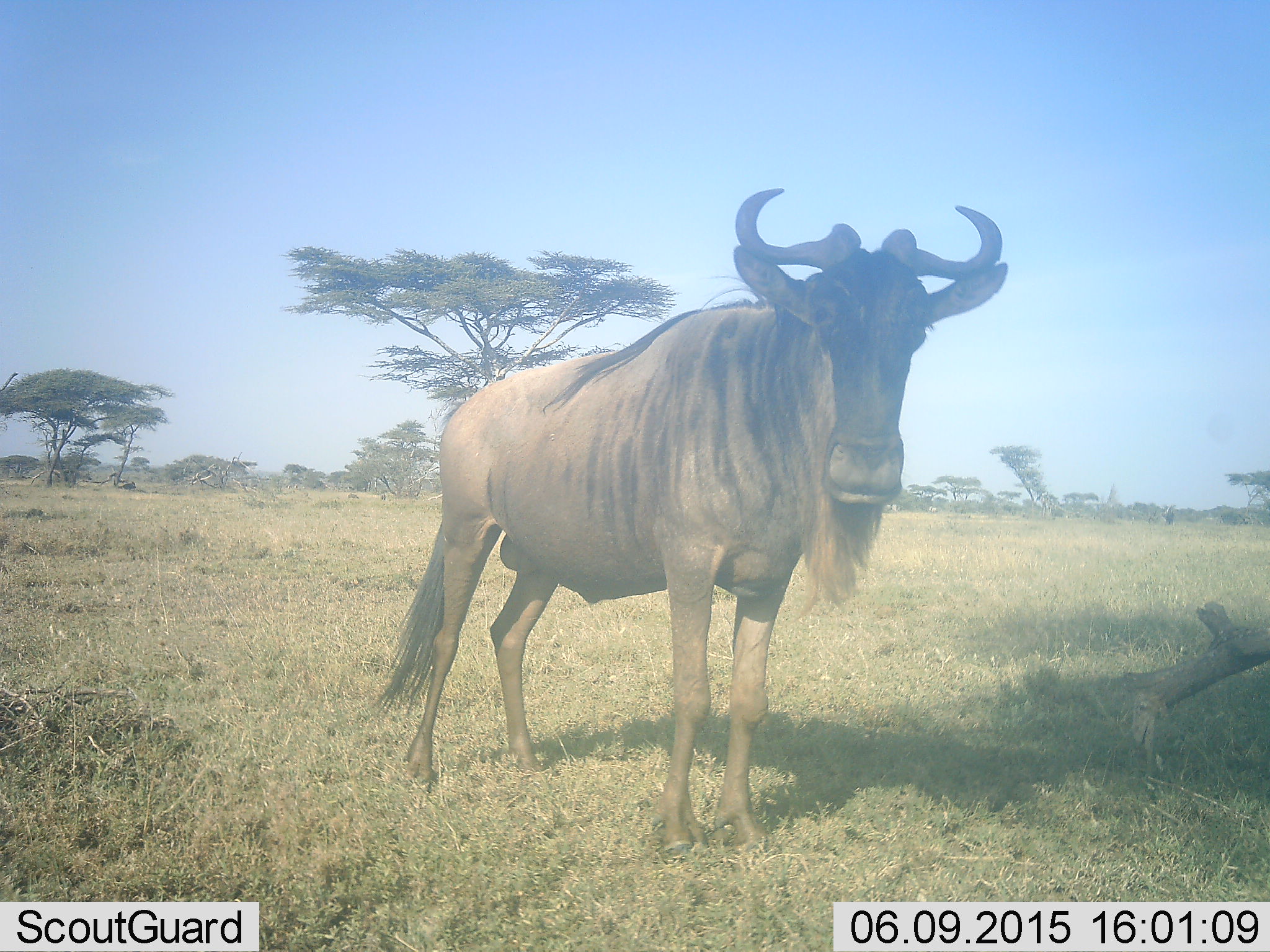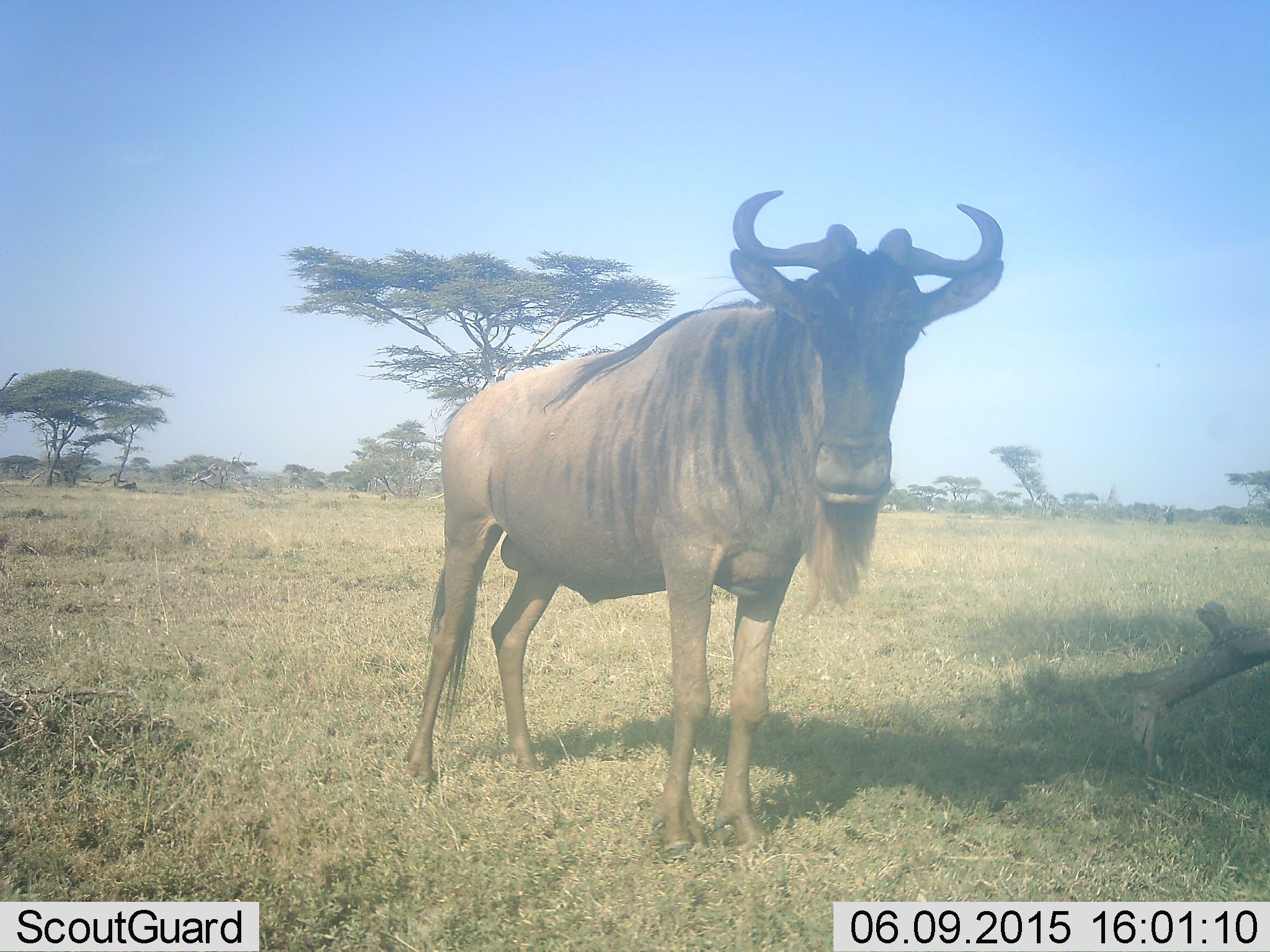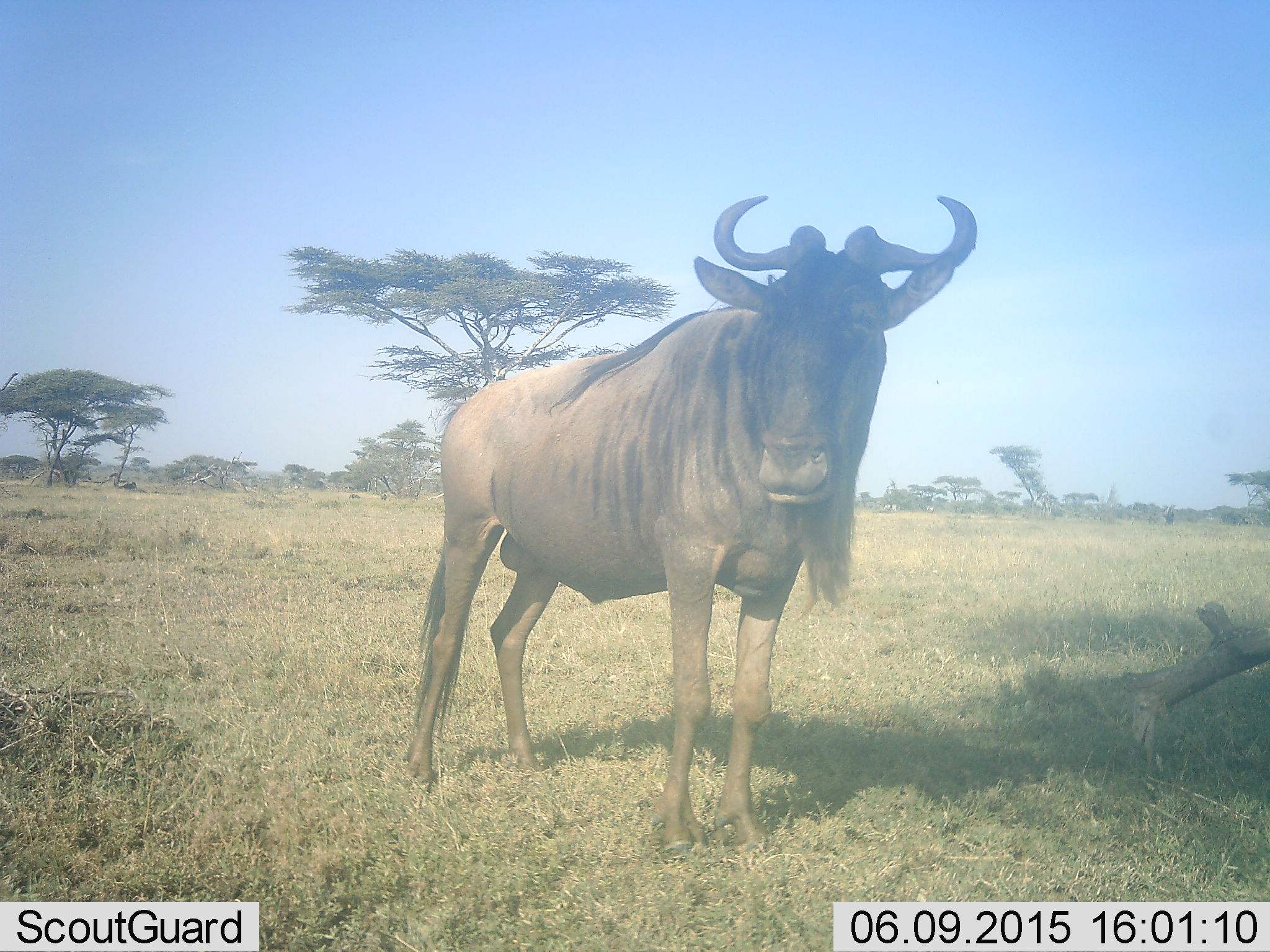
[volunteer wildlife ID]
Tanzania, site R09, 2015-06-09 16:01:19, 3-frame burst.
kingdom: Animalia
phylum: Chordata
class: Mammalia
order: Artiodactyla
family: Bovidae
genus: Connochaetes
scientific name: Connochaetes taurinus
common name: blue wildebeest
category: wildebeest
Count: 1.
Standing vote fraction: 100%.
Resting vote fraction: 0%.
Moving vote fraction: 0%.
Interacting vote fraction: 0%.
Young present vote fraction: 0%.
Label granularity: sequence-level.